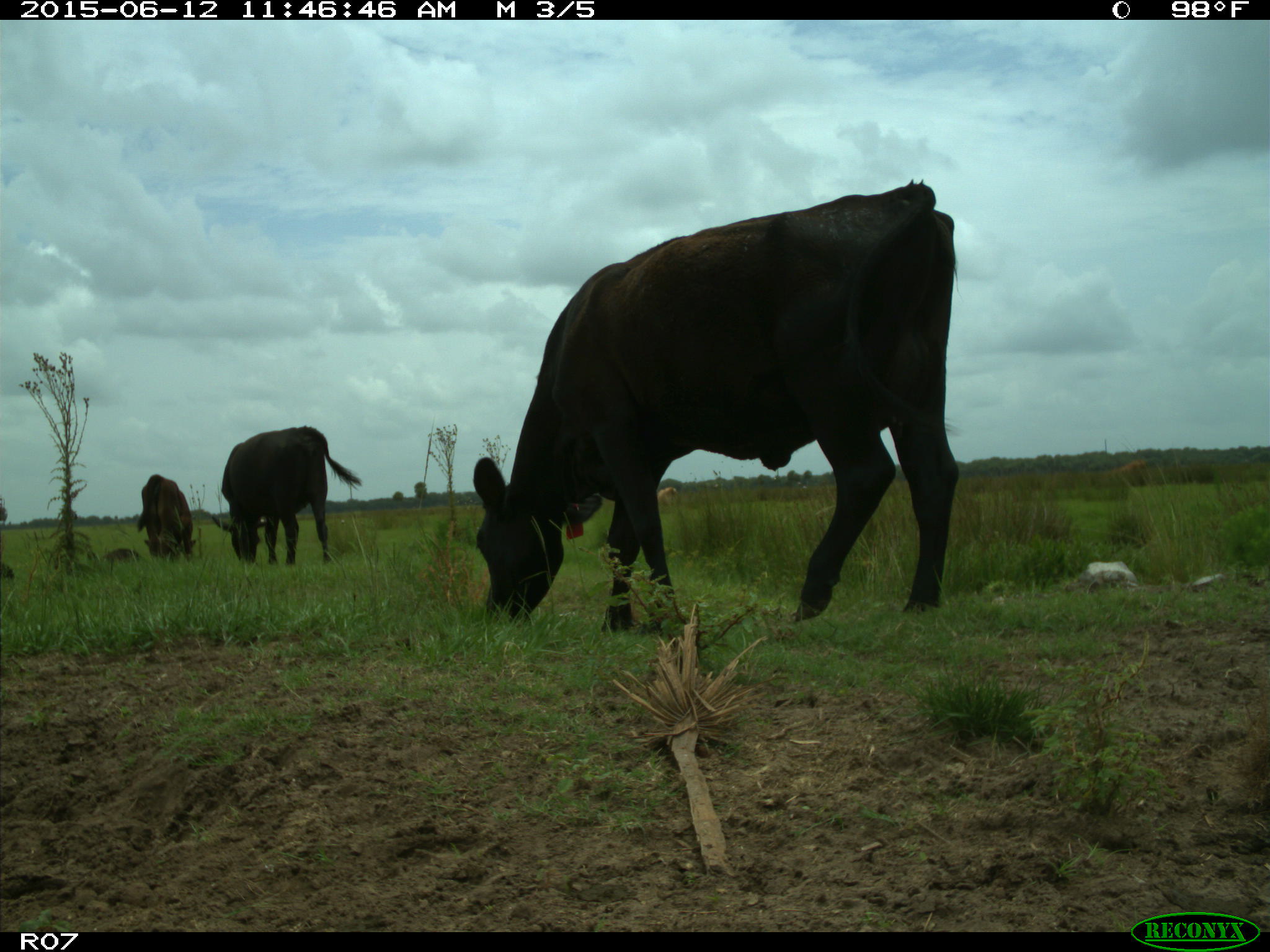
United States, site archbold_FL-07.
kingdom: Animalia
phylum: Chordata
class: Mammalia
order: Artiodactyla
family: Bovidae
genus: Bos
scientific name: Bos taurus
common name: domestic cow